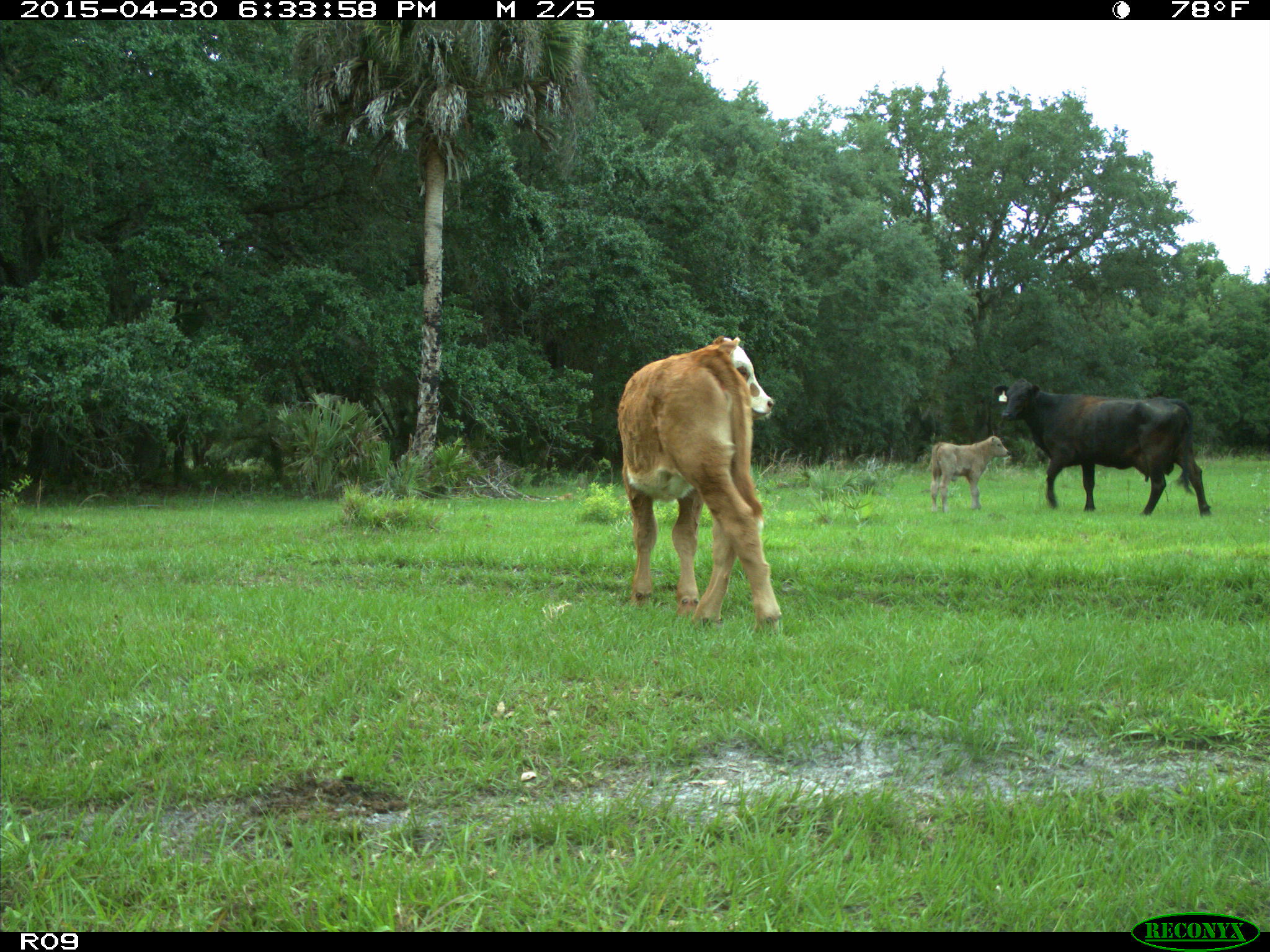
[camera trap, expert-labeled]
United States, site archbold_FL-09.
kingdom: Animalia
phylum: Chordata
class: Mammalia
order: Artiodactyla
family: Bovidae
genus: Bos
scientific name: Bos taurus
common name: domestic cow